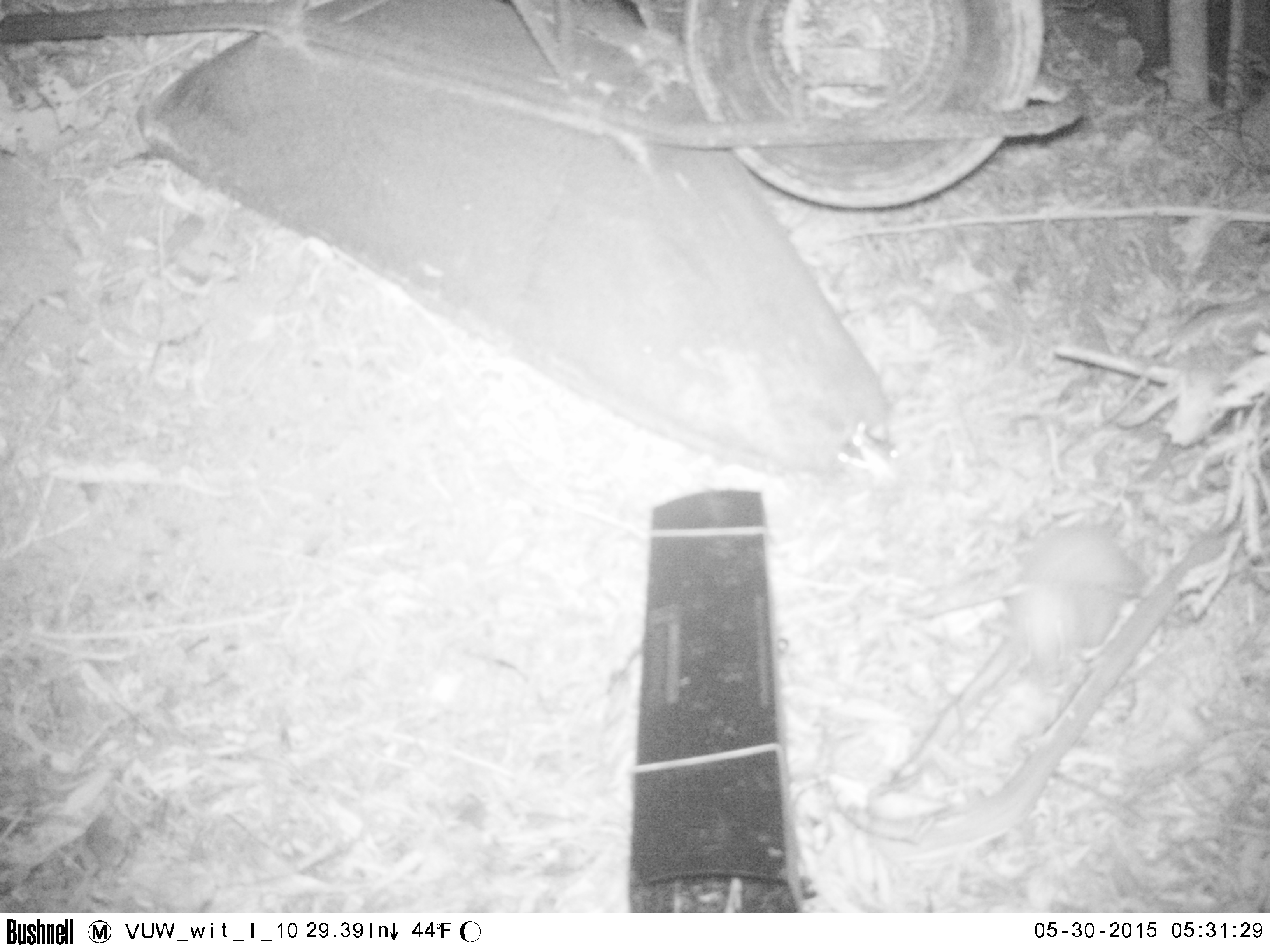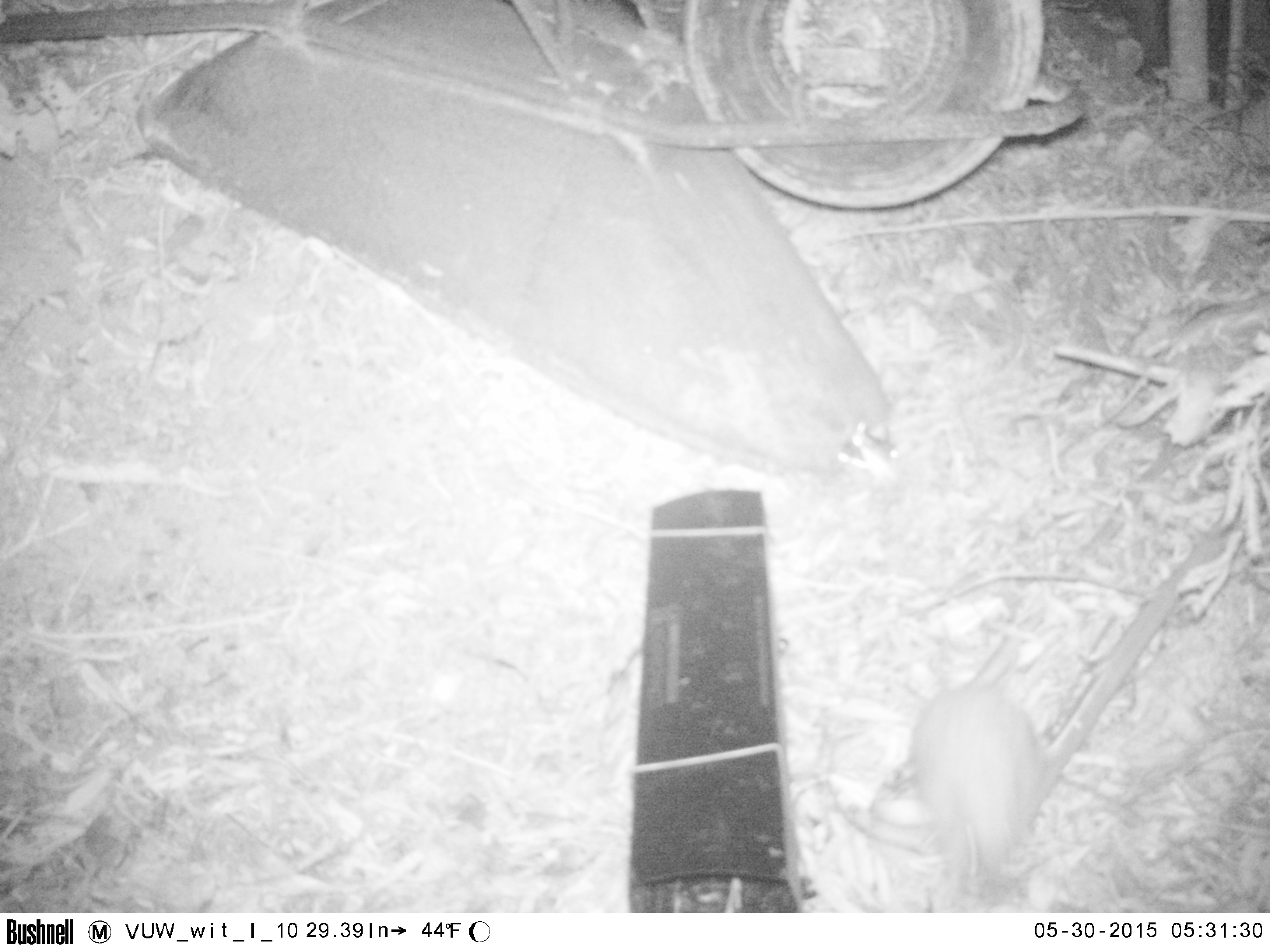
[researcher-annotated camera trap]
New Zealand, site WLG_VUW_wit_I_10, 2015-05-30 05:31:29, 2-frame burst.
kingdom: Animalia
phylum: Chordata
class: Mammalia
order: Eulipotyphla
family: Erinaceidae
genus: Erinaceus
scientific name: Erinaceus europaeus europaeus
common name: european hedgehog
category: hedgehog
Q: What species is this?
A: Hedgehog (european hedgehog) (Erinaceus europaeus europaeus).